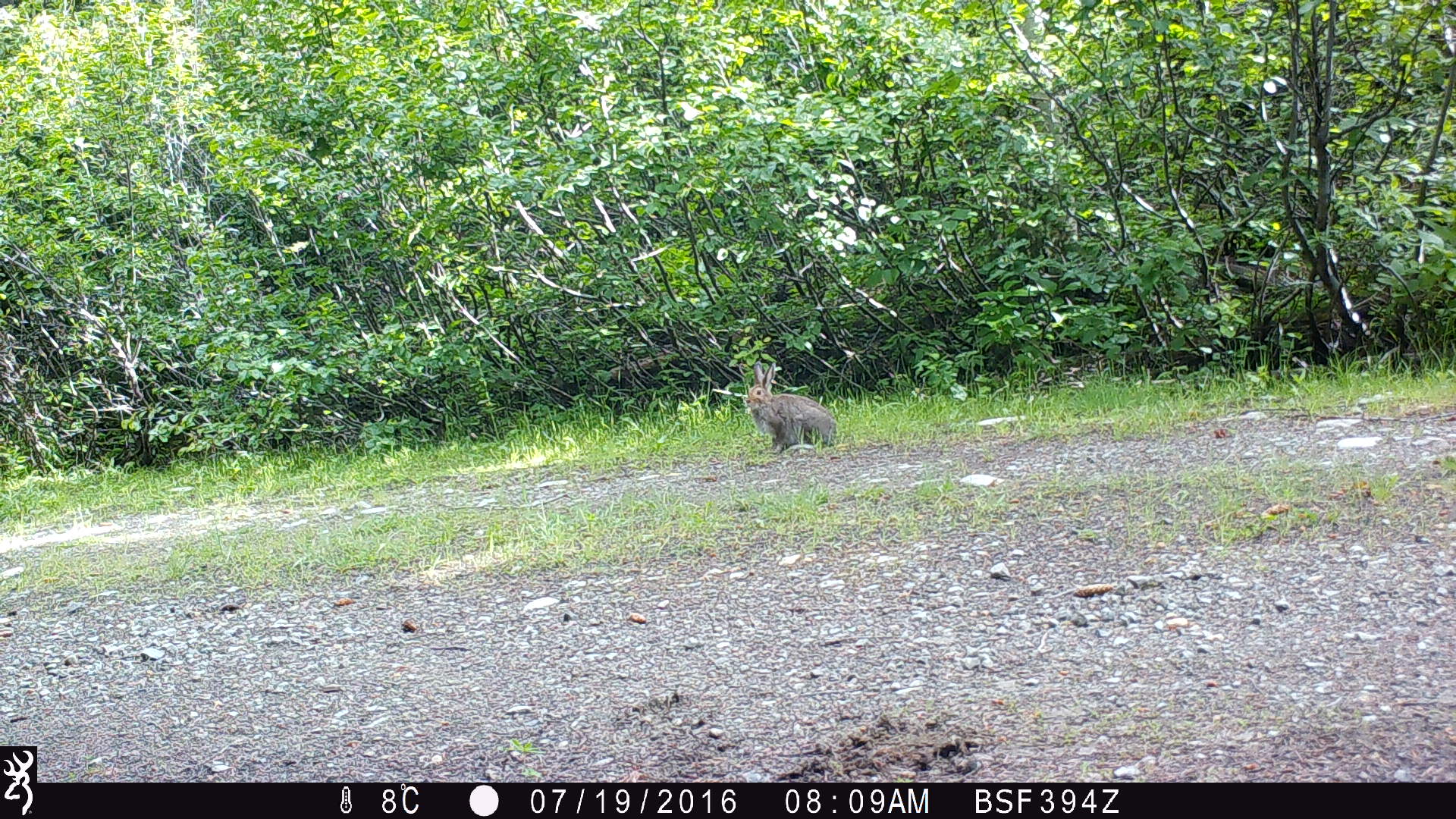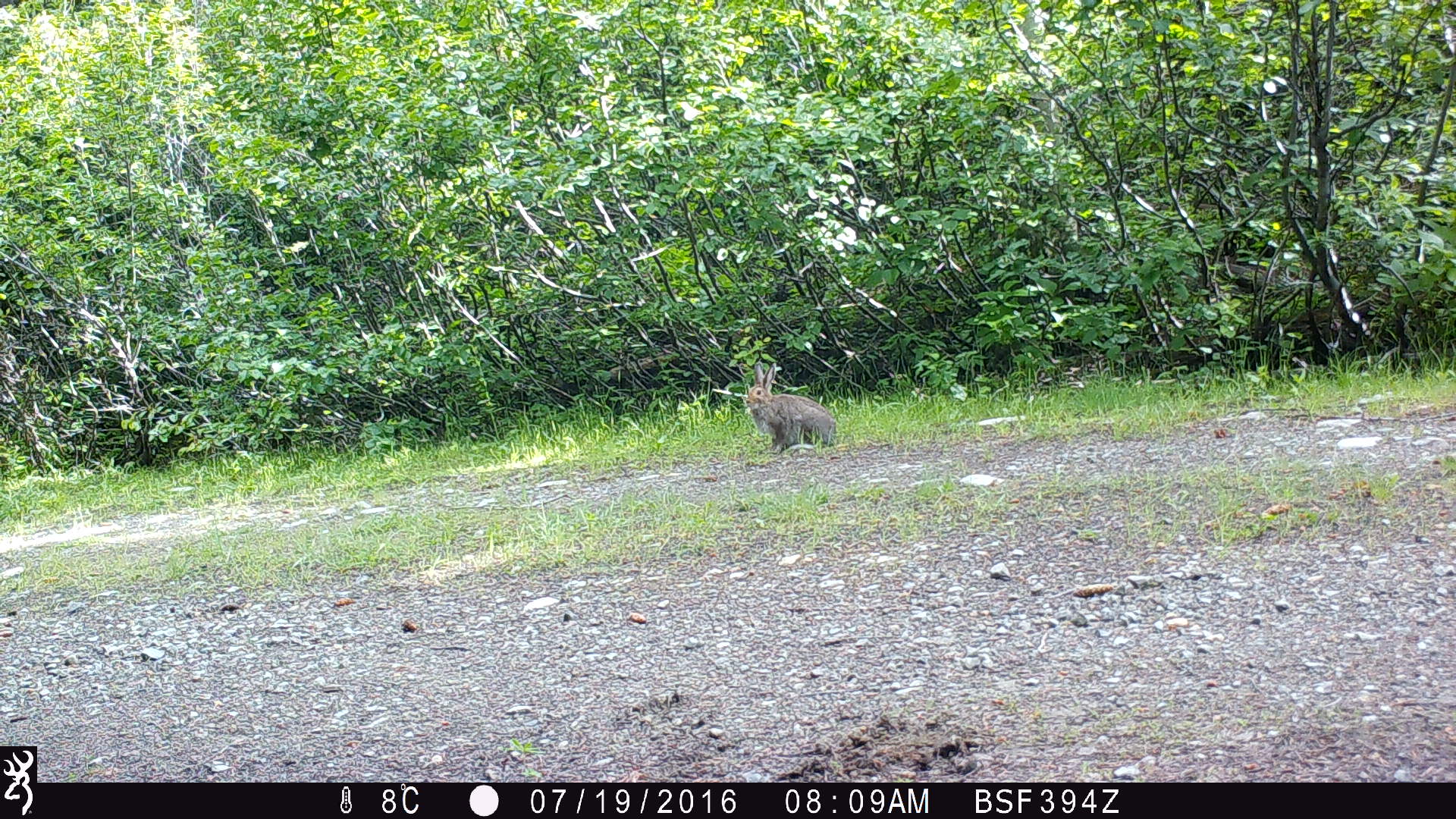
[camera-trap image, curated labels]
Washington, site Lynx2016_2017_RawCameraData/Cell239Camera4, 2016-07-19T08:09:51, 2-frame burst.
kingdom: Animalia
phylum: Chordata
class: Mammalia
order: Lagomorpha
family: Leporidae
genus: Lepus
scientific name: Lepus americanus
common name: snowshoe hare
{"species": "Lepus americanus (snowshoe hare)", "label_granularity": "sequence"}